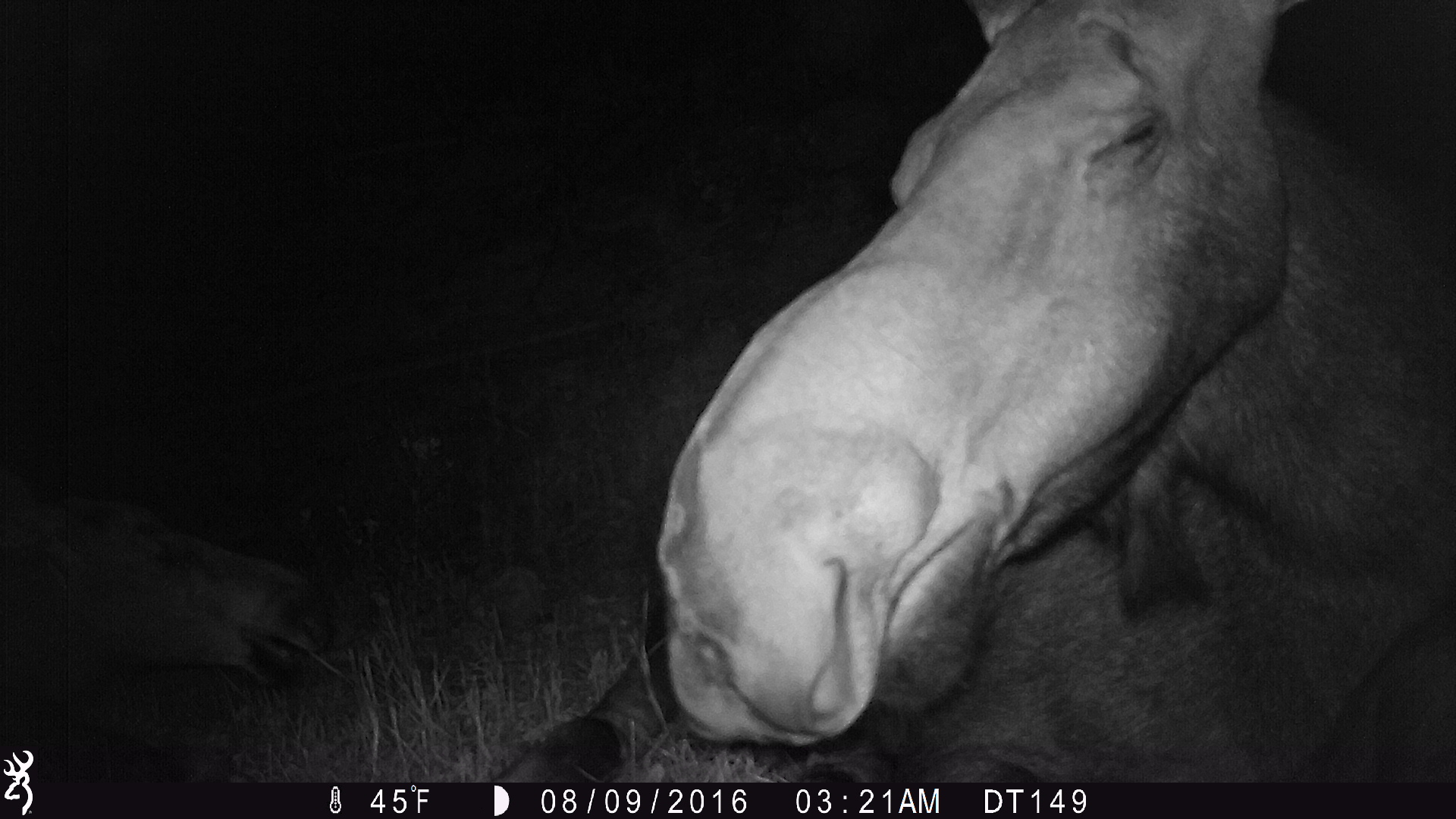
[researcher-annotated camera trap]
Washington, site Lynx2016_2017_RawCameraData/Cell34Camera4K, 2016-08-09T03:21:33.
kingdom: Animalia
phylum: Chordata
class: Mammalia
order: Artiodactyla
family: Cervidae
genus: Alces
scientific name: Alces alces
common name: moose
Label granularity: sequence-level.